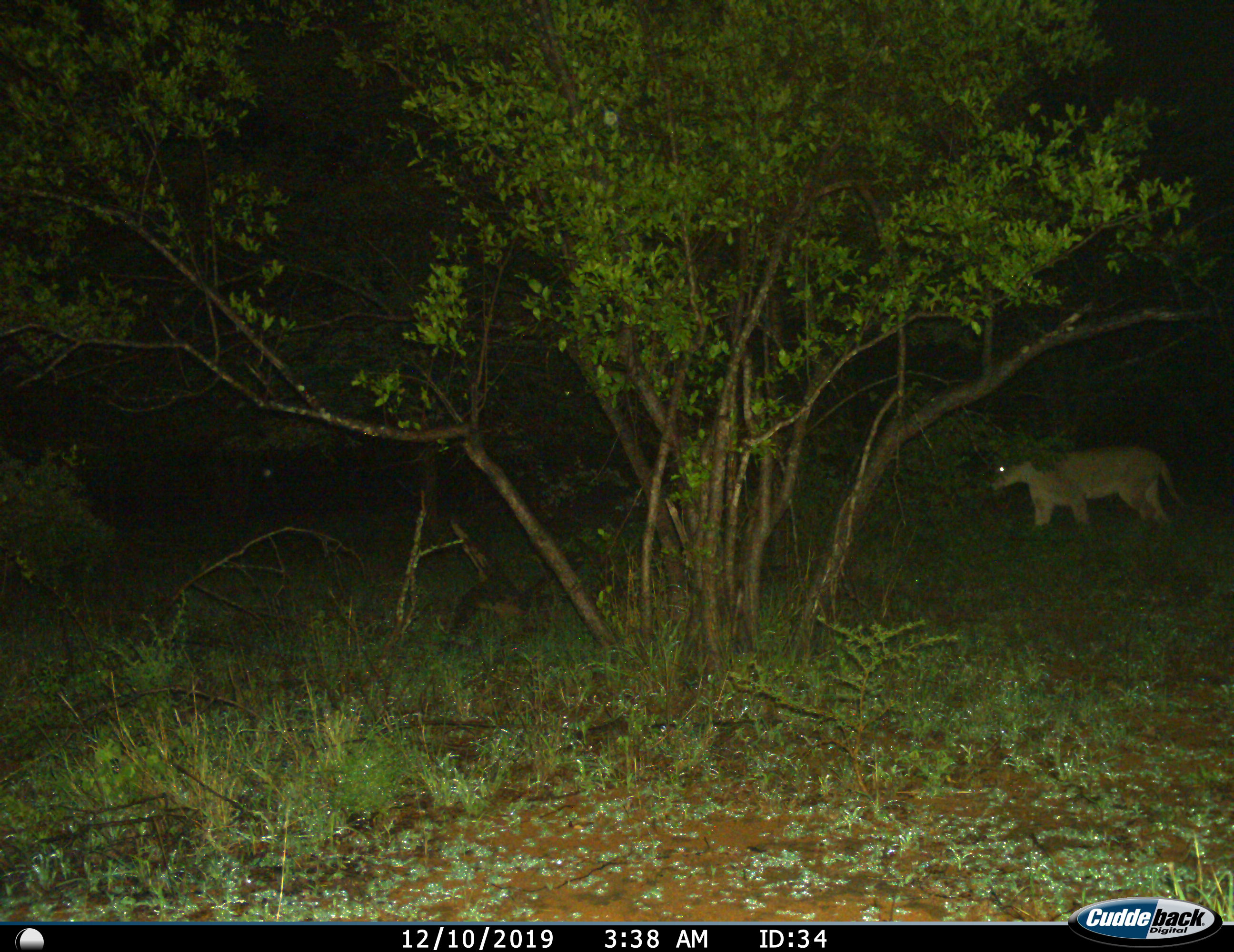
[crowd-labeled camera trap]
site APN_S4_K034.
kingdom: Animalia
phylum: Chordata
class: Mammalia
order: Carnivora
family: Felidae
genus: Panthera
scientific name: Panthera leo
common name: lion female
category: lionfemale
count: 1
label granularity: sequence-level